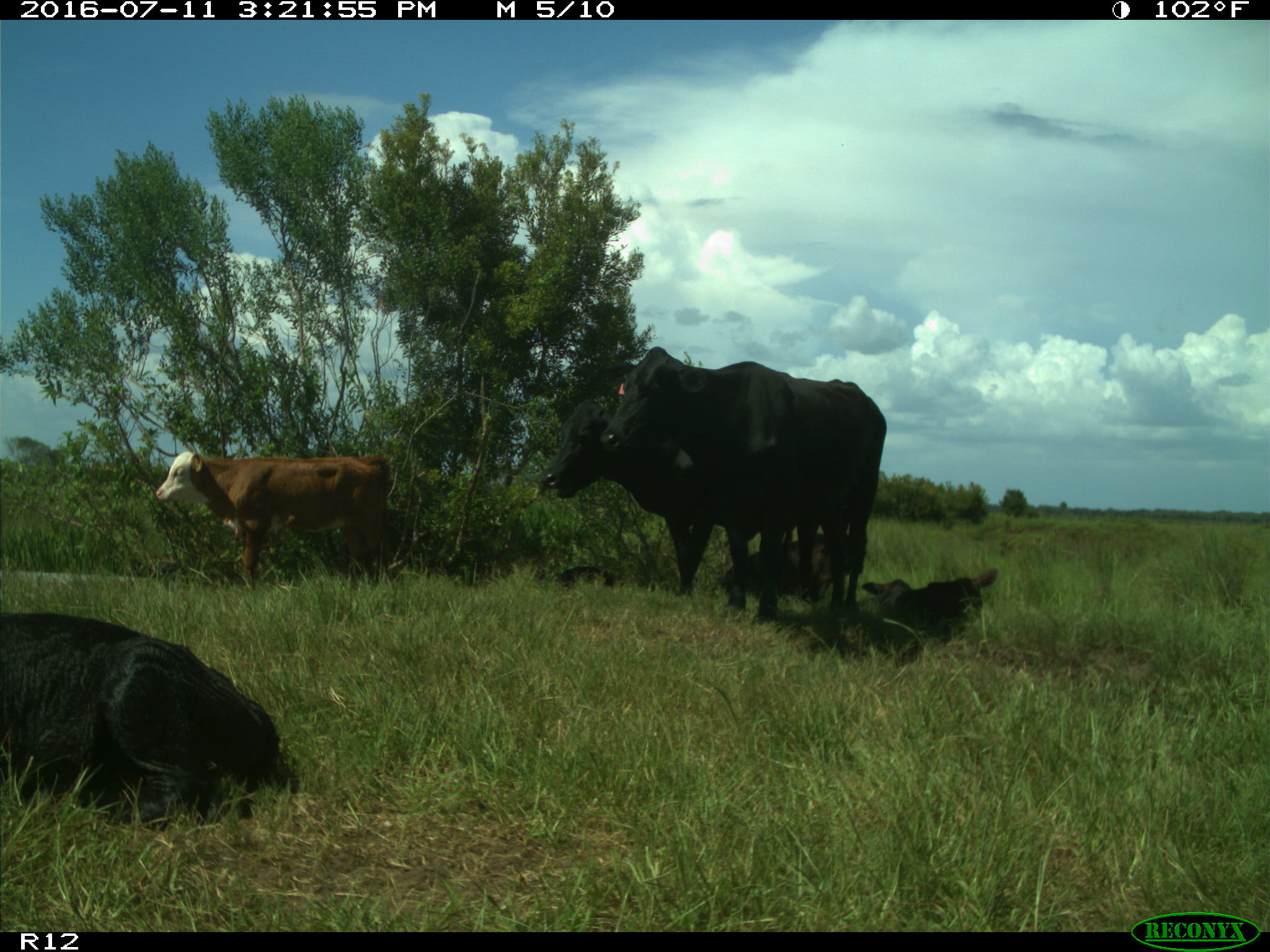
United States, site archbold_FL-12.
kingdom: Animalia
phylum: Chordata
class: Mammalia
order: Artiodactyla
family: Bovidae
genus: Bos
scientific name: Bos taurus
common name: domestic cow